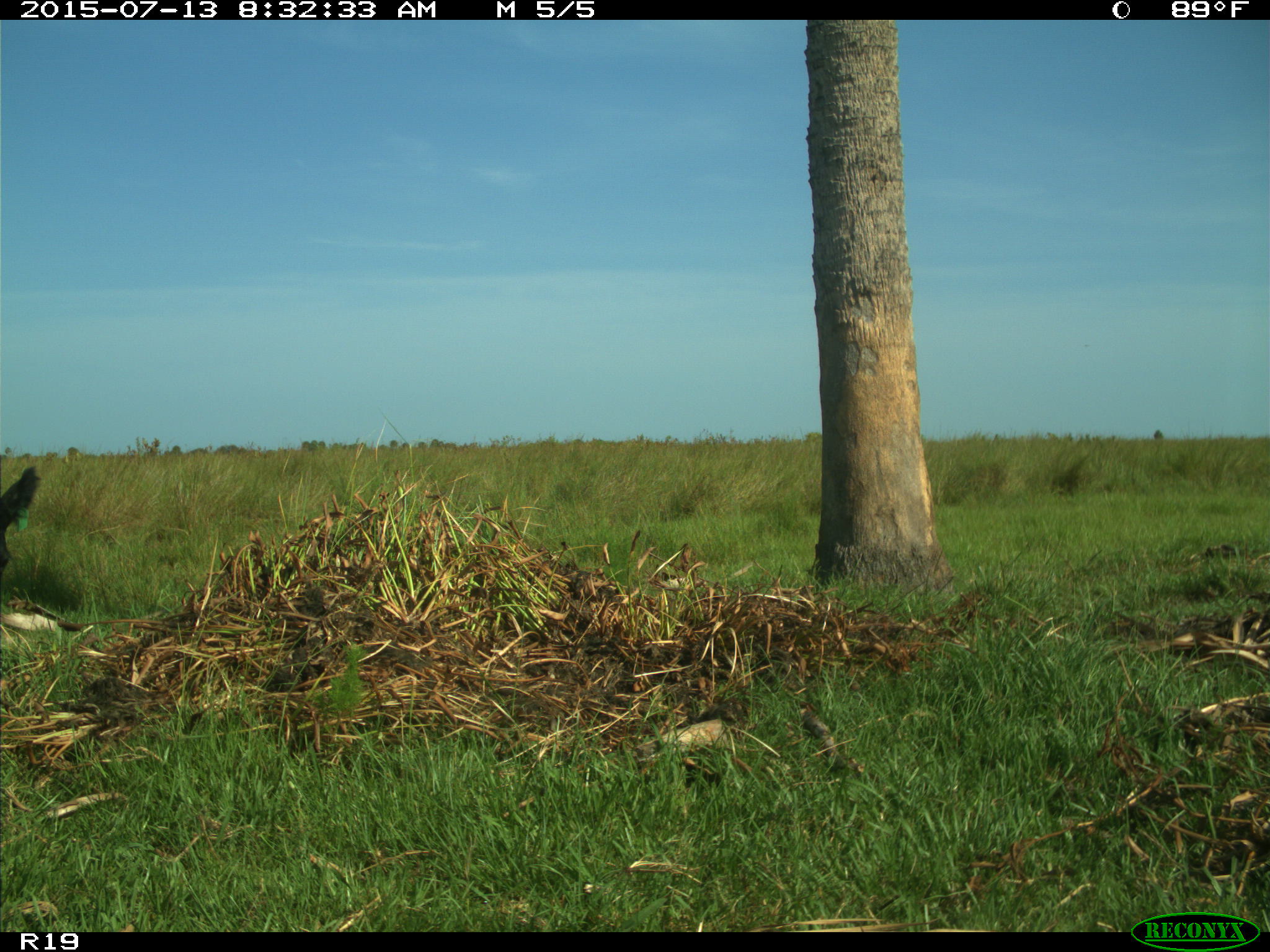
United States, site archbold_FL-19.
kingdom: Animalia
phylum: Chordata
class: Mammalia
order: Artiodactyla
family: Bovidae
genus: Bos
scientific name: Bos taurus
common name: domestic cow